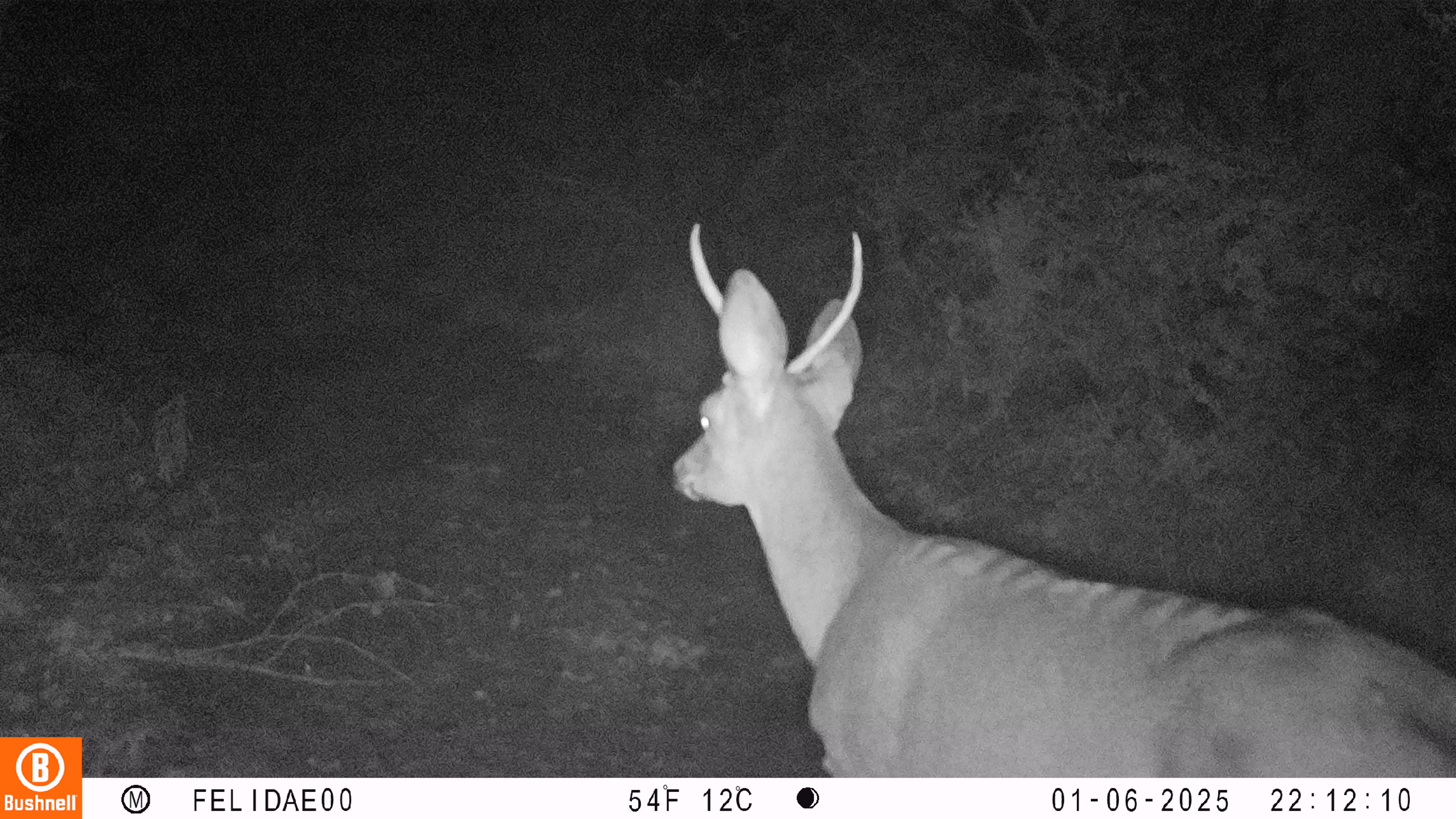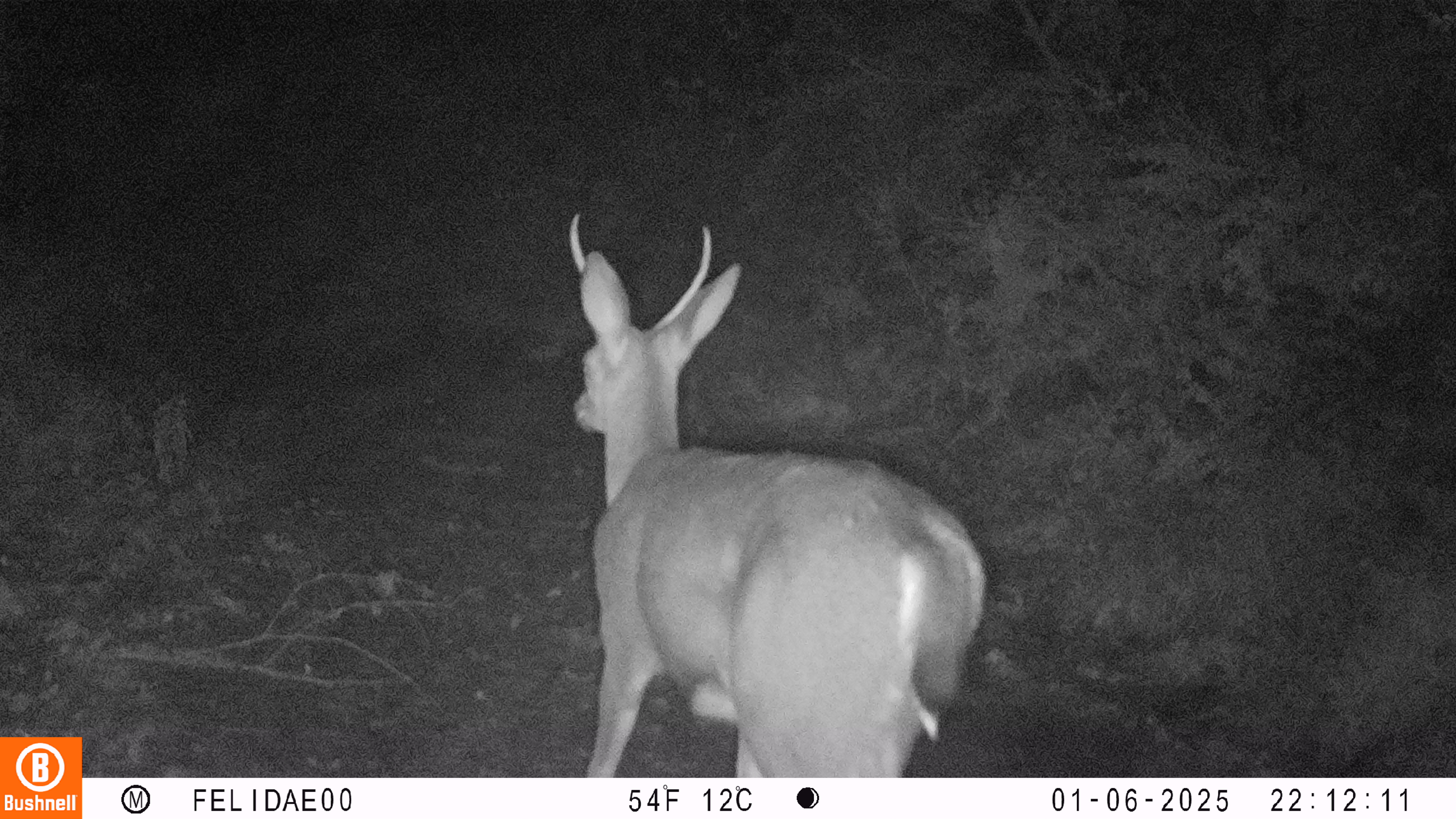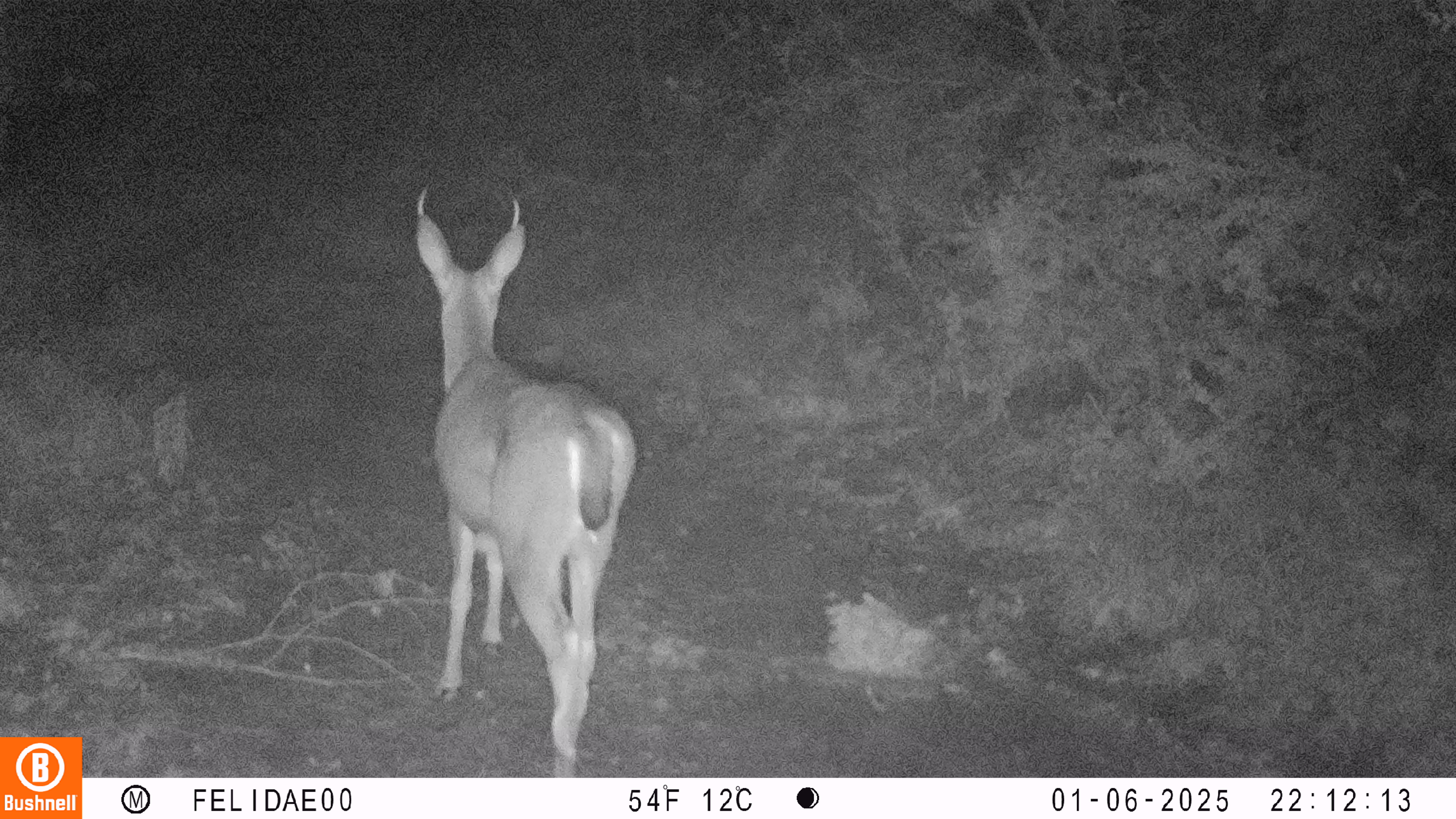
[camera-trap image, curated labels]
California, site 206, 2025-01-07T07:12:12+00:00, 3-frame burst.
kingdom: Animalia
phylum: Chordata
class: Mammalia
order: Artiodactyla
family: Cervidae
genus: Odocoileus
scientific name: Odocoileus hemionus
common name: mule deer